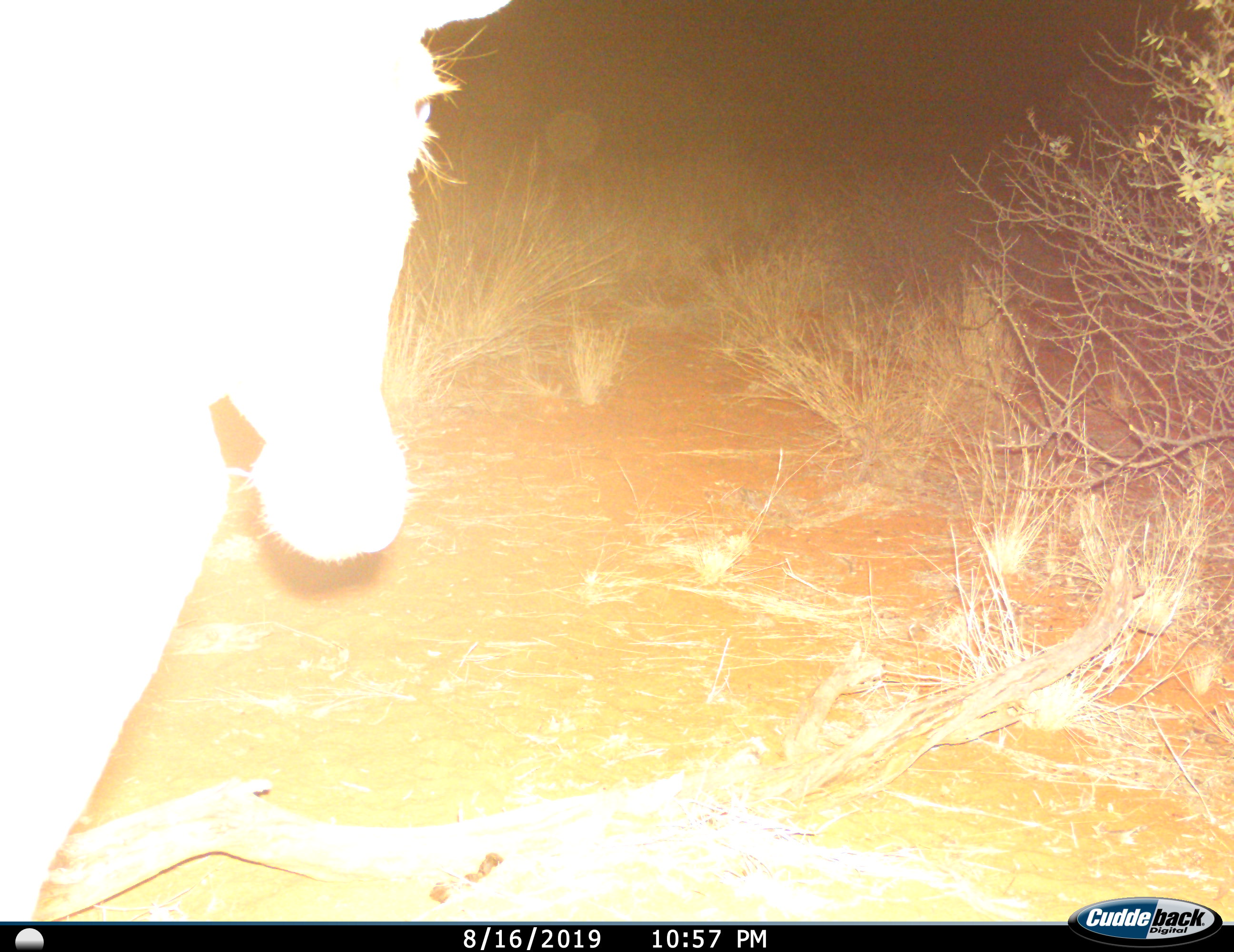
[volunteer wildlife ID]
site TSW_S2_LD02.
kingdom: Animalia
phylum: Chordata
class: Mammalia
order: Artiodactyla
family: Bovidae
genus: Alcelaphus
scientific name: Alcelaphus buselaphus caama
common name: red hartebeest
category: hartebeestred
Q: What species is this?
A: Hartebeestred (red hartebeest) (Alcelaphus buselaphus caama).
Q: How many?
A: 1.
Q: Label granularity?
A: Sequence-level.